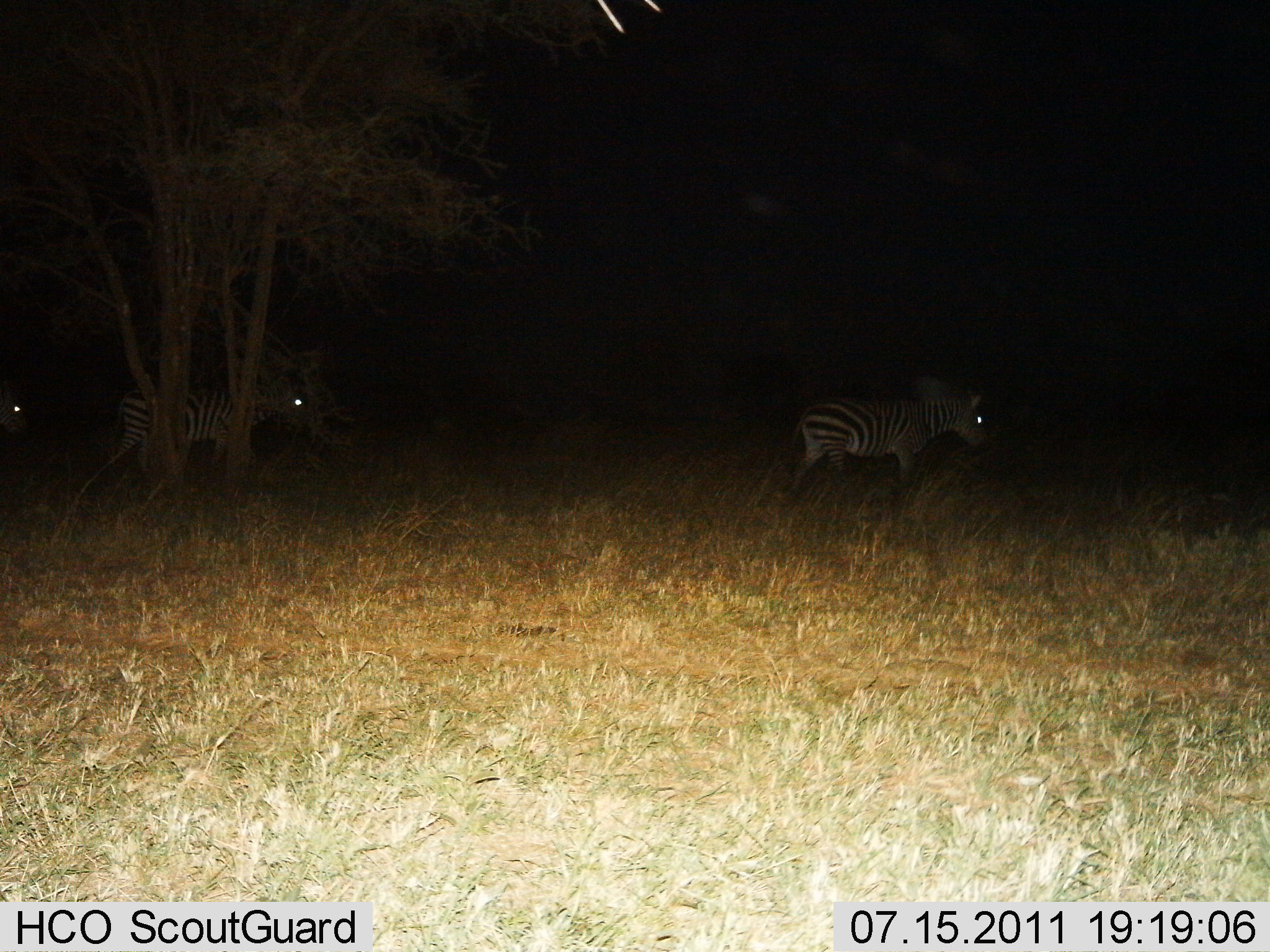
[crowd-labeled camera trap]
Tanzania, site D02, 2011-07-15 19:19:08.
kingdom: Animalia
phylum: Chordata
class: Mammalia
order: Perissodactyla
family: Equidae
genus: Equus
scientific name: Equus quagga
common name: plains zebra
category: zebra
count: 3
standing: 27%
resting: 0%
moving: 91%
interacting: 0%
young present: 0%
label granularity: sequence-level